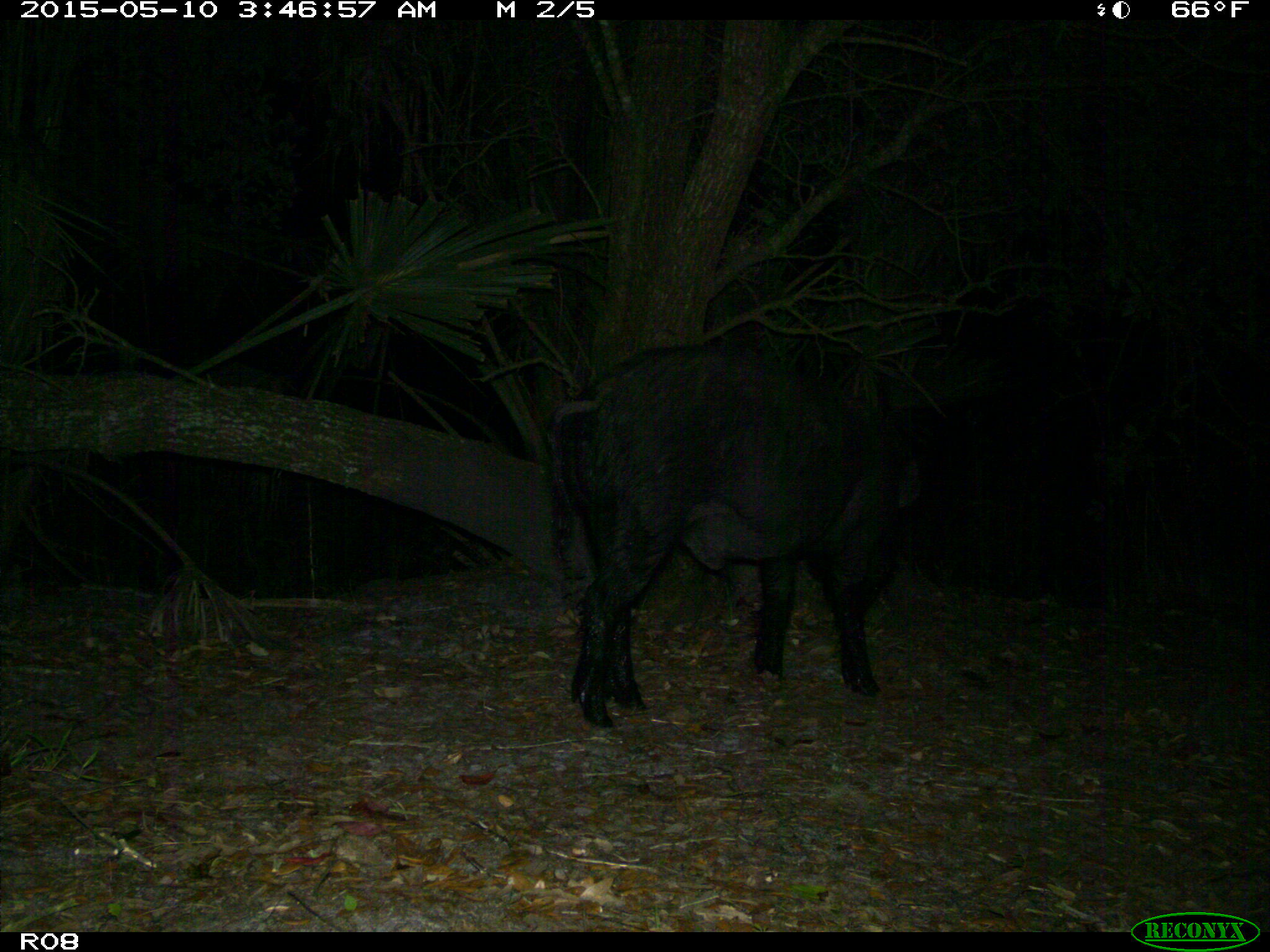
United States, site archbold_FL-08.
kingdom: Animalia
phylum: Chordata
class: Mammalia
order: Artiodactyla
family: Suidae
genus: Sus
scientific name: Sus scrofa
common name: wild boar